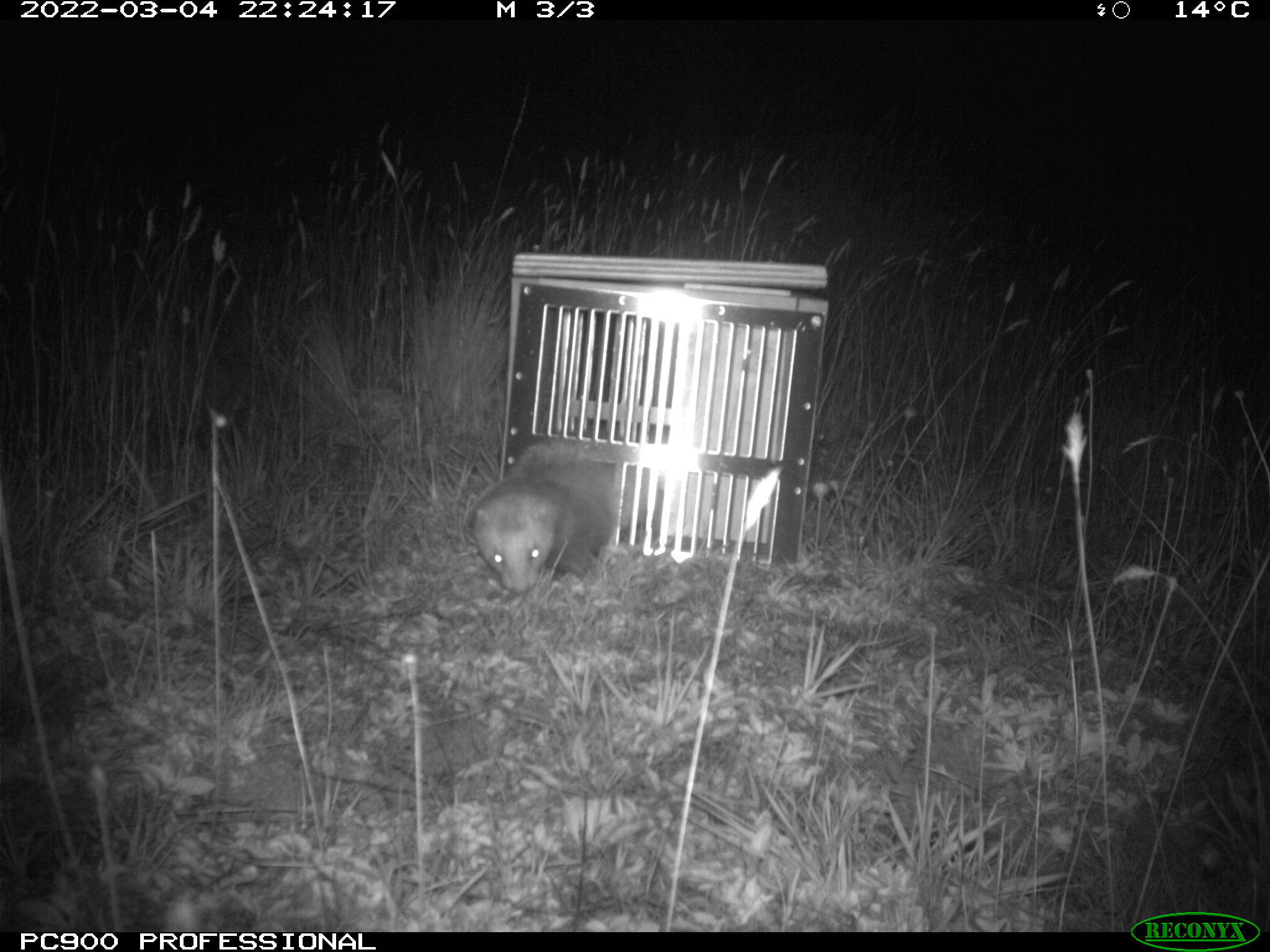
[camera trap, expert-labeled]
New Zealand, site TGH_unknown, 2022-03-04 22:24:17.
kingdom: Animalia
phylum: Chordata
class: Mammalia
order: Carnivora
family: Mustelidae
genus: Mustela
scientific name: Mustela furo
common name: ferret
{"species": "ferret (Mustela furo)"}